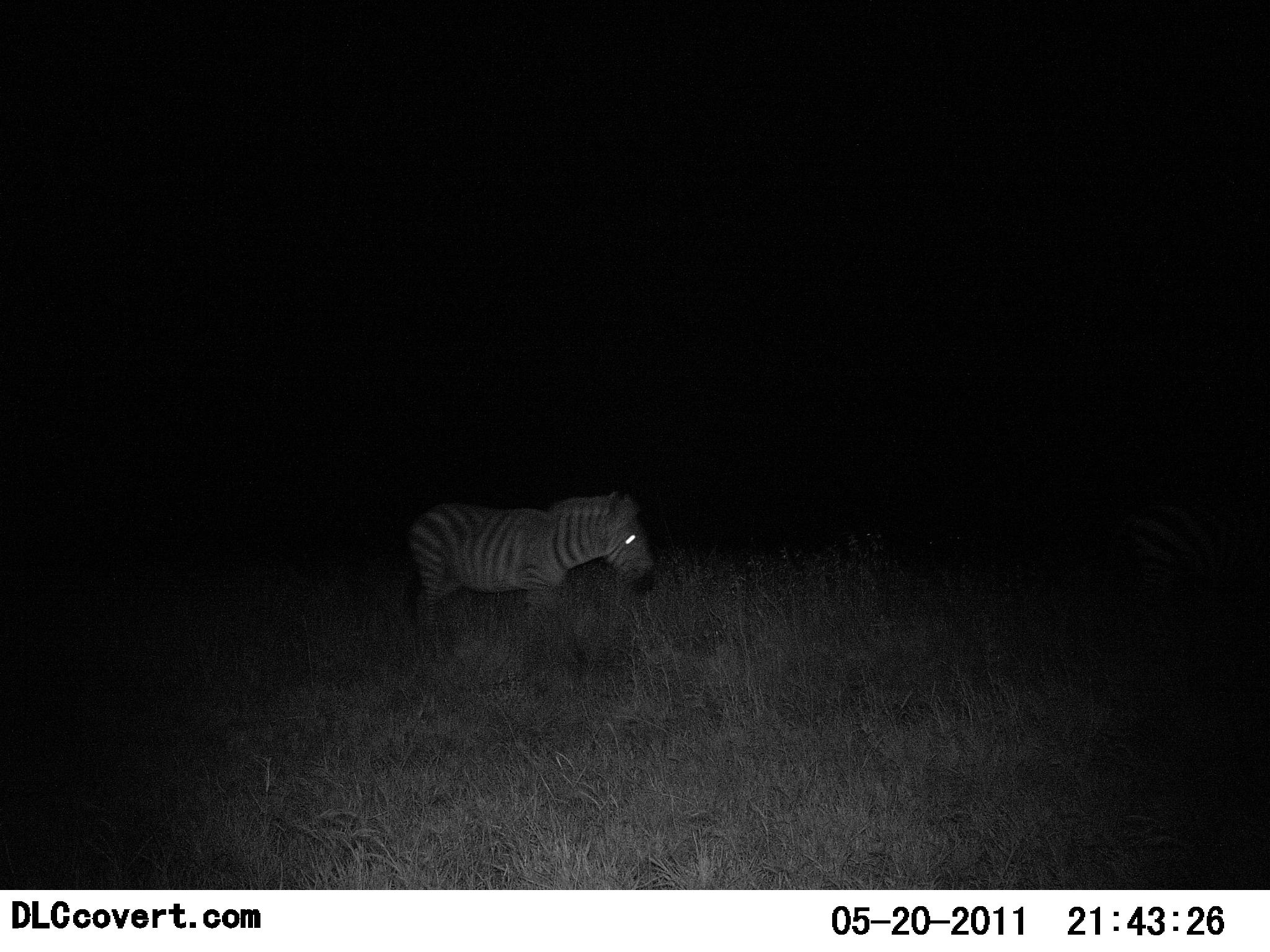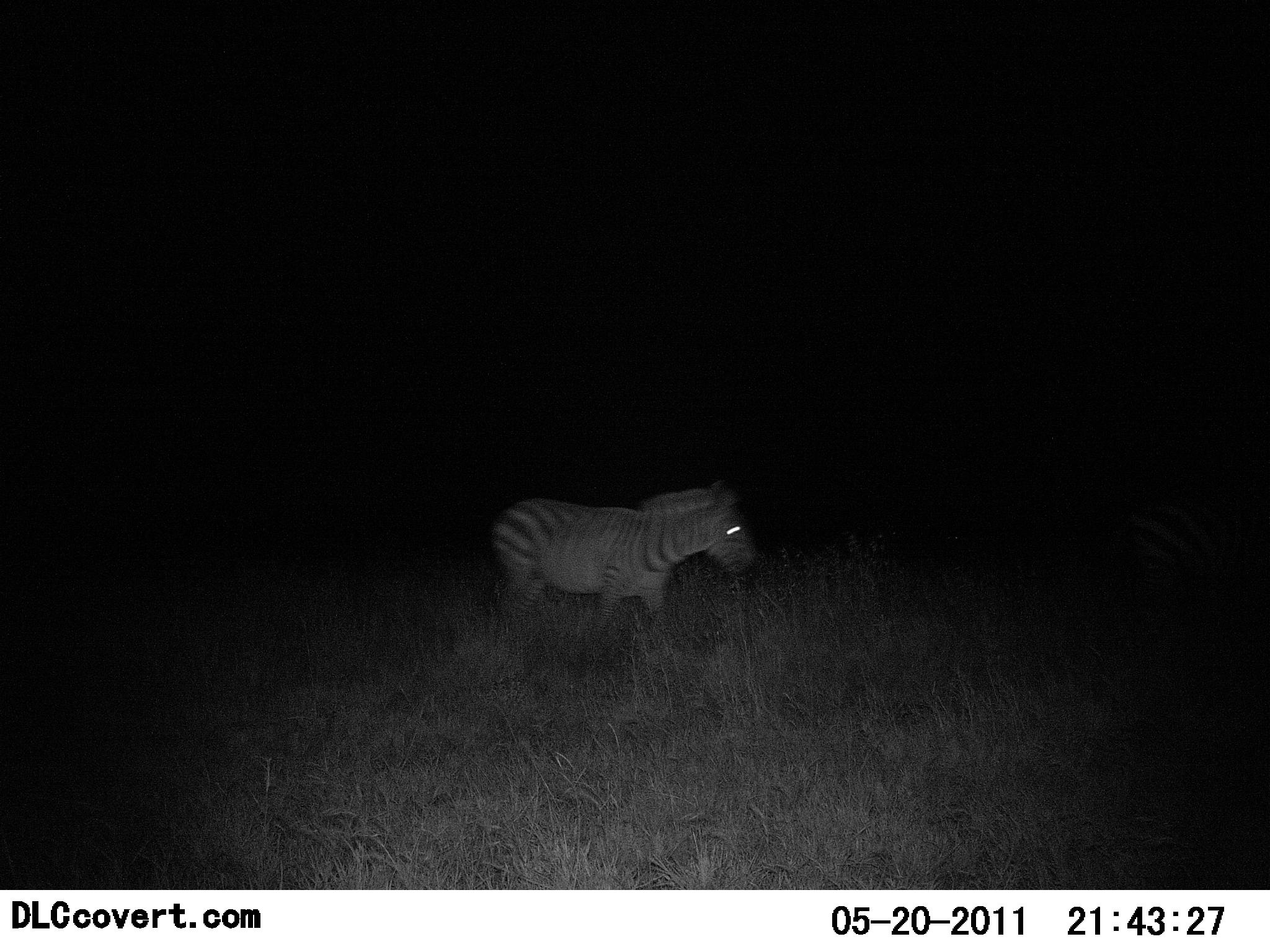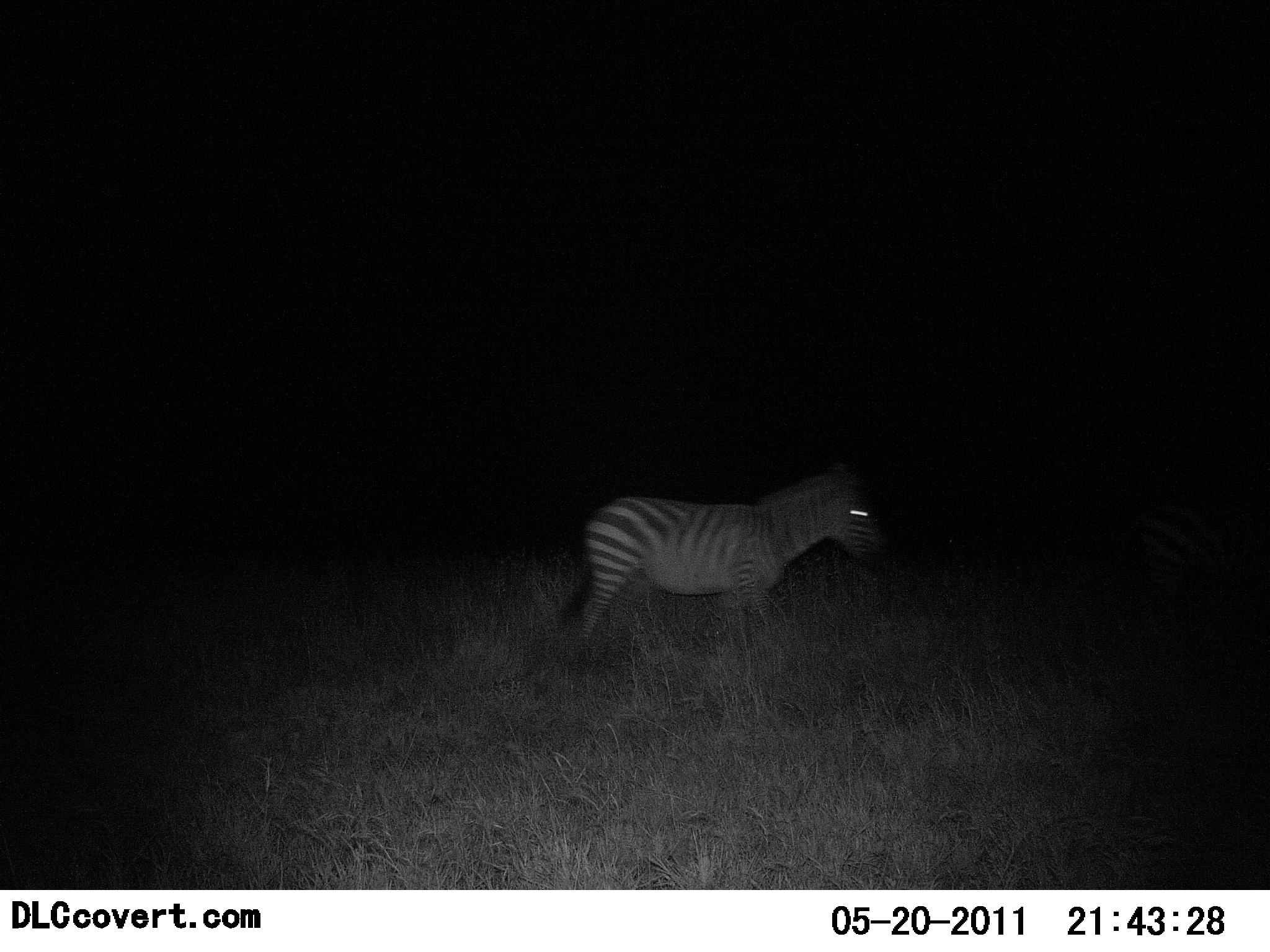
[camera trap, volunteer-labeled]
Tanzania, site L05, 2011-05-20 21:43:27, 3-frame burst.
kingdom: Animalia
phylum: Chordata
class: Mammalia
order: Perissodactyla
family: Equidae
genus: Equus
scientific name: Equus quagga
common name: plains zebra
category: zebra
Zebra (plains zebra) (Equus quagga), count 1. Behavior (volunteer vote fractions): standing 0%, resting 0%, moving 100%, interacting 0%. Young present (vote fraction): 0%. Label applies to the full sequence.